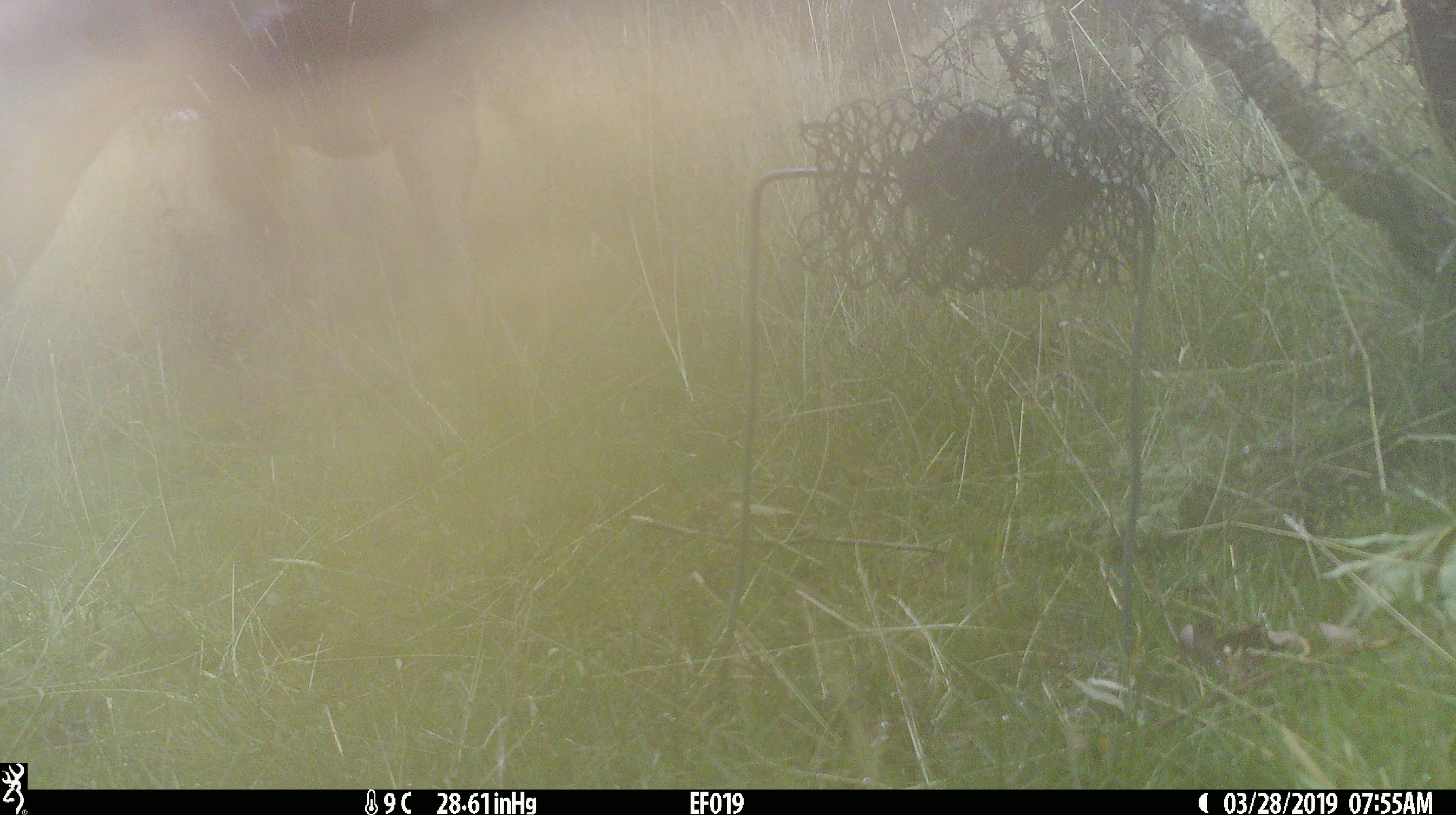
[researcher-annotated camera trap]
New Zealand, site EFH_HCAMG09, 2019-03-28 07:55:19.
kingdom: Animalia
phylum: Chordata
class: Mammalia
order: Artiodactyla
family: Bovidae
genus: Bos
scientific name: Bos taurus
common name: domestic cow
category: cow